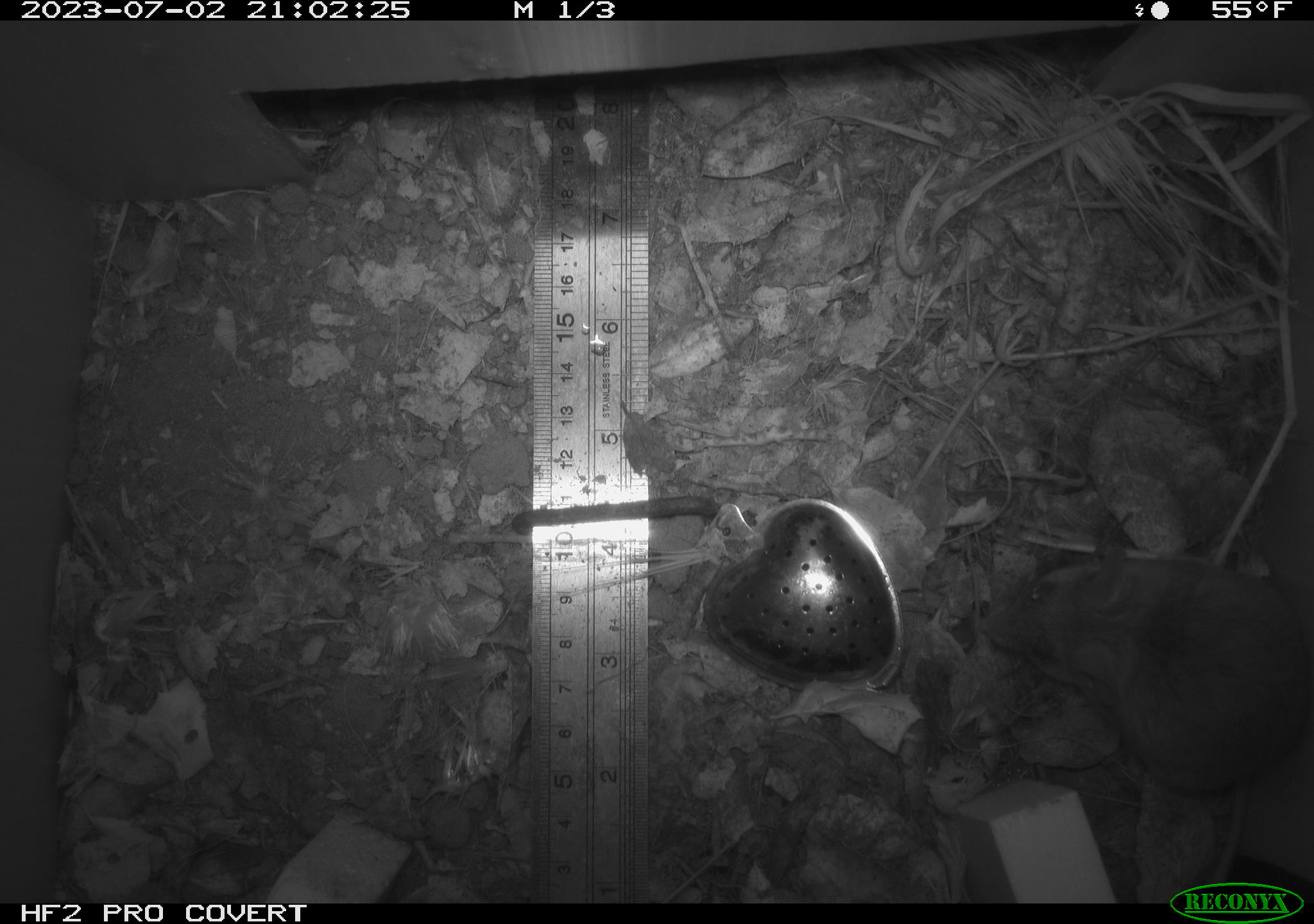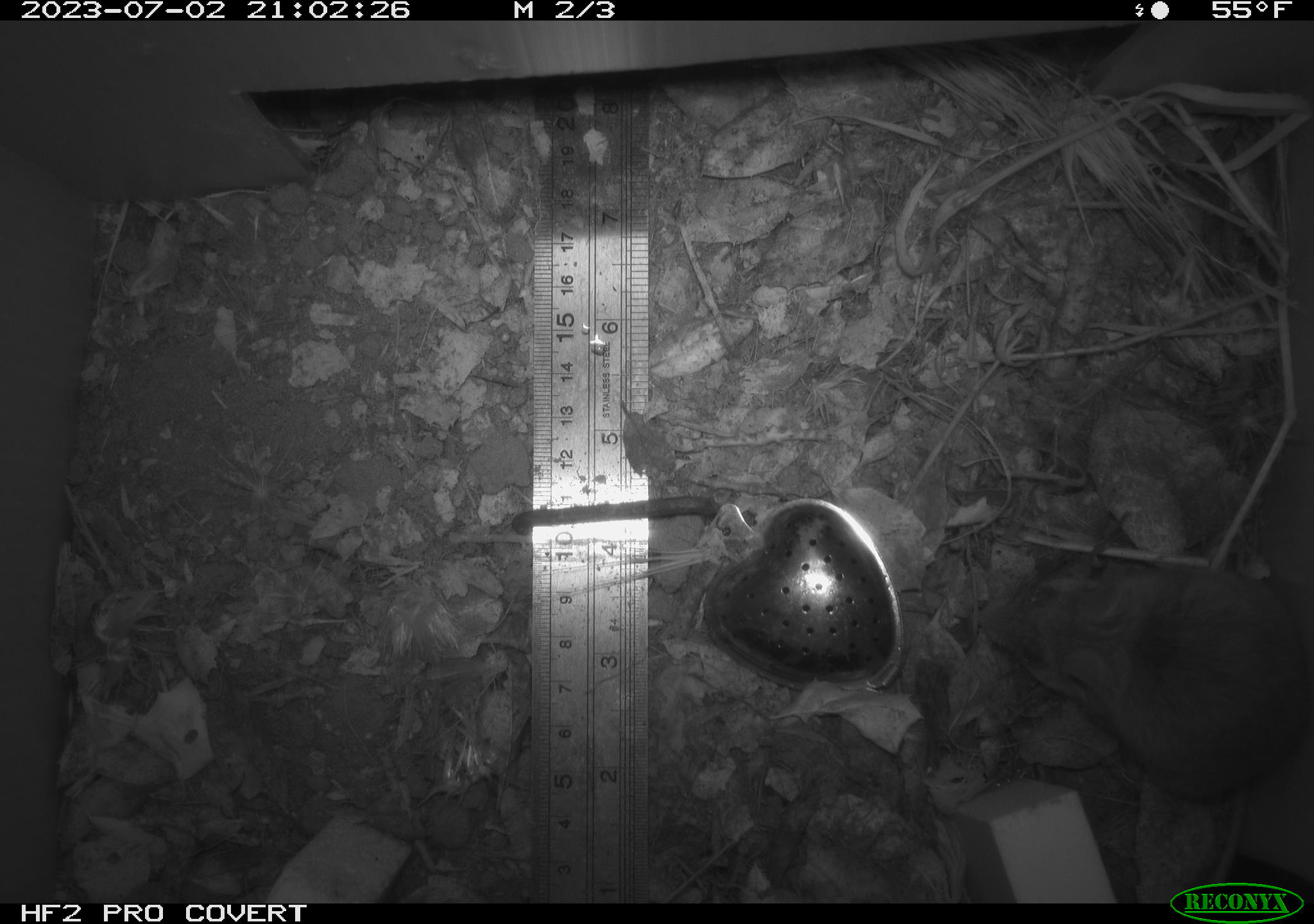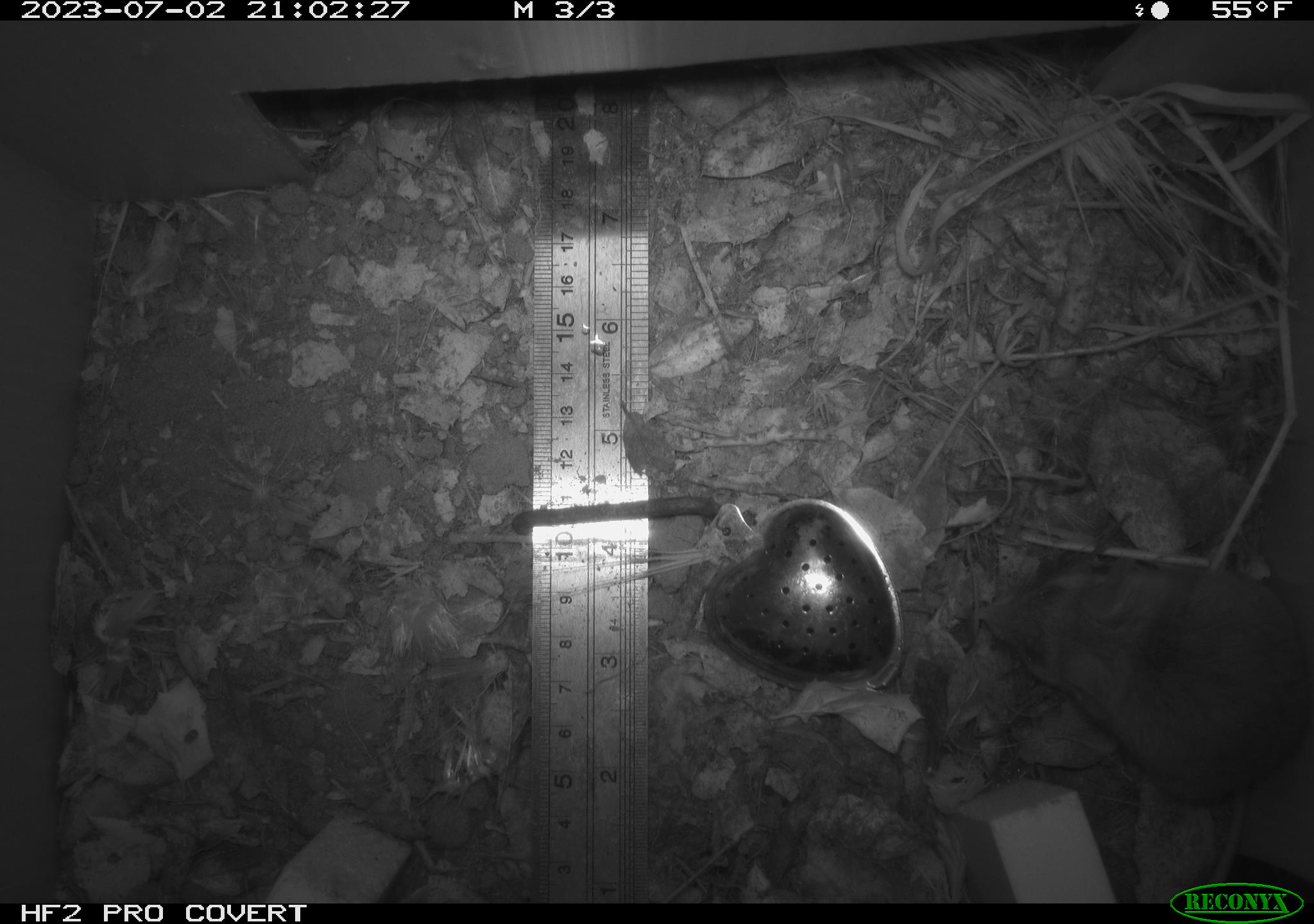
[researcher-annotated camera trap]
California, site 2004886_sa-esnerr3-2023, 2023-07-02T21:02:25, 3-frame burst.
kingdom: Animalia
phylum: Chordata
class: Mammalia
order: Rodentia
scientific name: Rodentia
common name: mouse species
Mouse species (Rodentia).